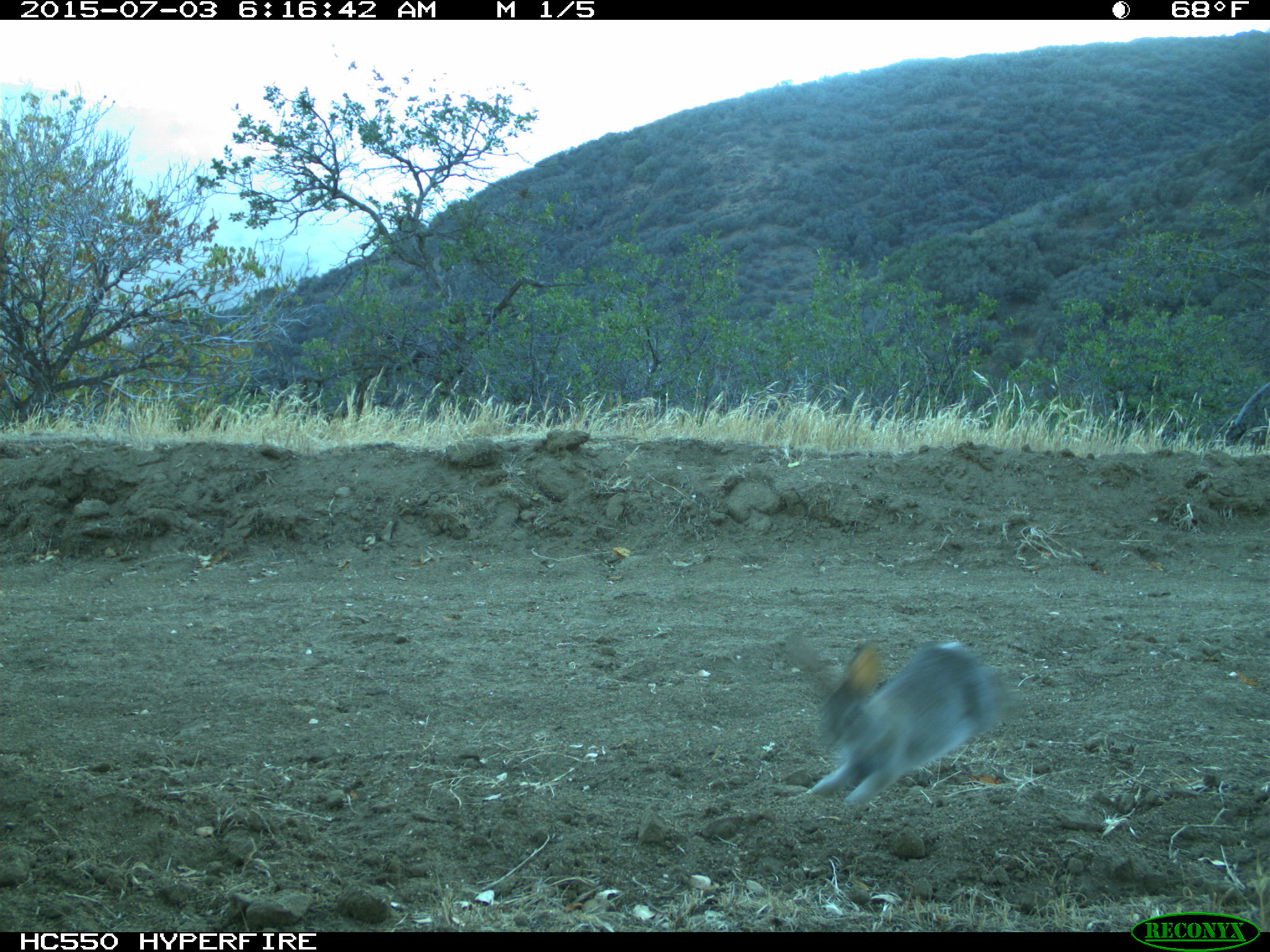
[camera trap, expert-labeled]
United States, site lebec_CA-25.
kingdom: Animalia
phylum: Chordata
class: Mammalia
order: Lagomorpha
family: Leporidae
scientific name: Leporidae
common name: rabbits and hares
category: unidentified rabbit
Unidentified rabbit (rabbits and hares) (Leporidae).